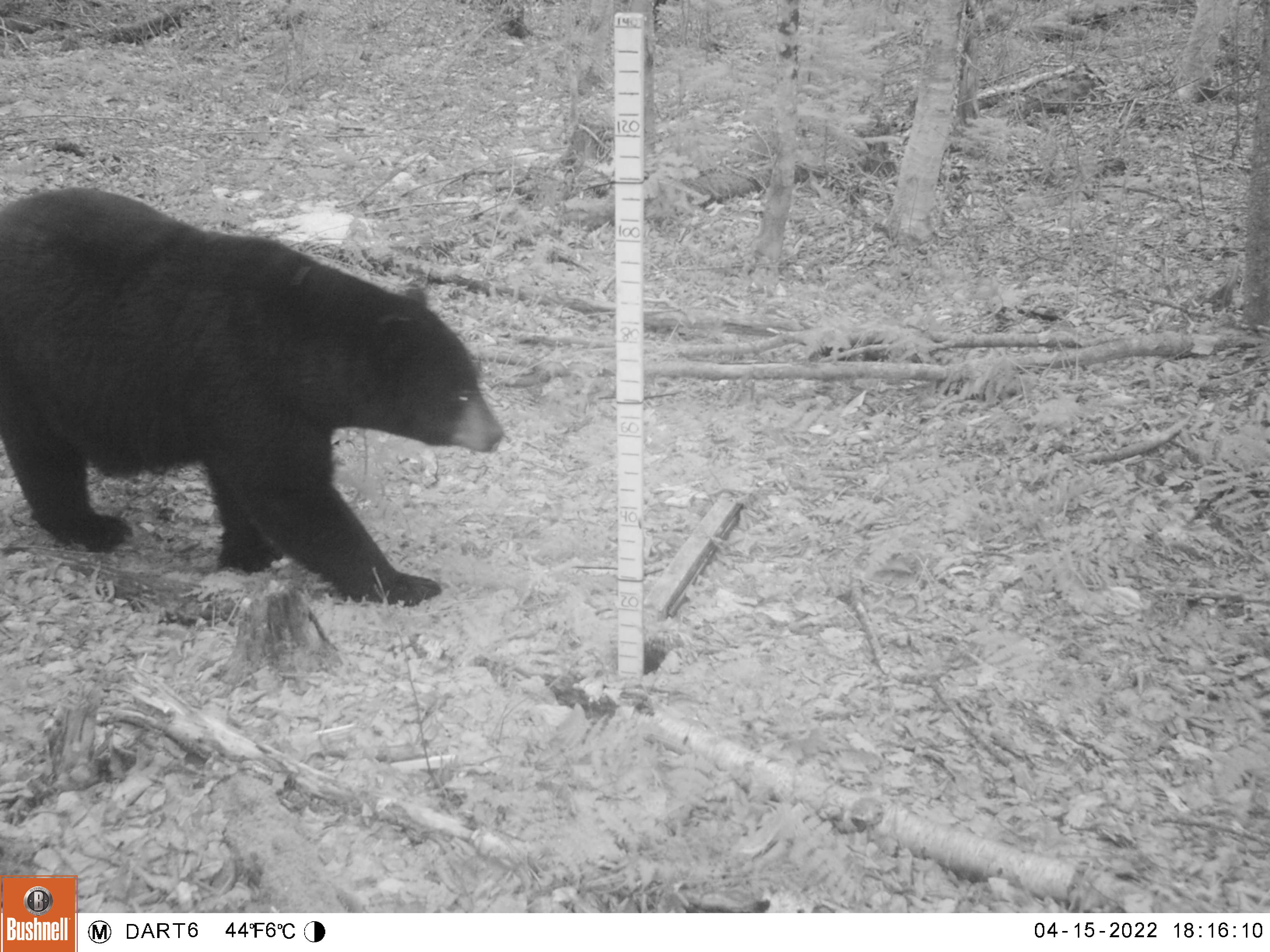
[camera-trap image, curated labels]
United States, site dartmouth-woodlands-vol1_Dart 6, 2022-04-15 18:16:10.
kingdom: Animalia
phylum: Chordata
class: Mammalia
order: Carnivora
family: Ursidae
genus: Ursus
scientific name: Ursus americanus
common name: black bear